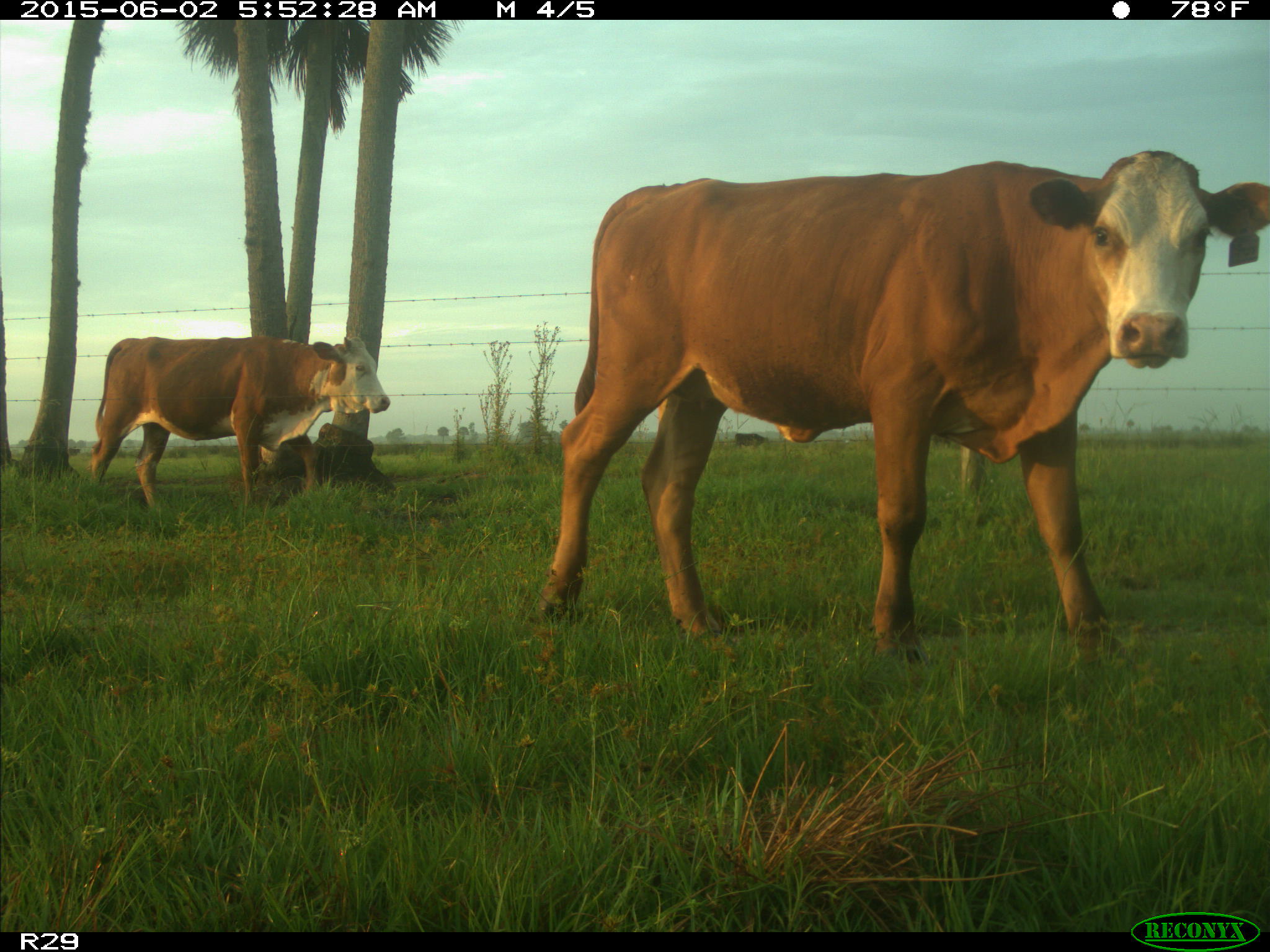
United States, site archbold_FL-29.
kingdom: Animalia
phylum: Chordata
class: Mammalia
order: Artiodactyla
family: Bovidae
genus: Bos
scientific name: Bos taurus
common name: domestic cow